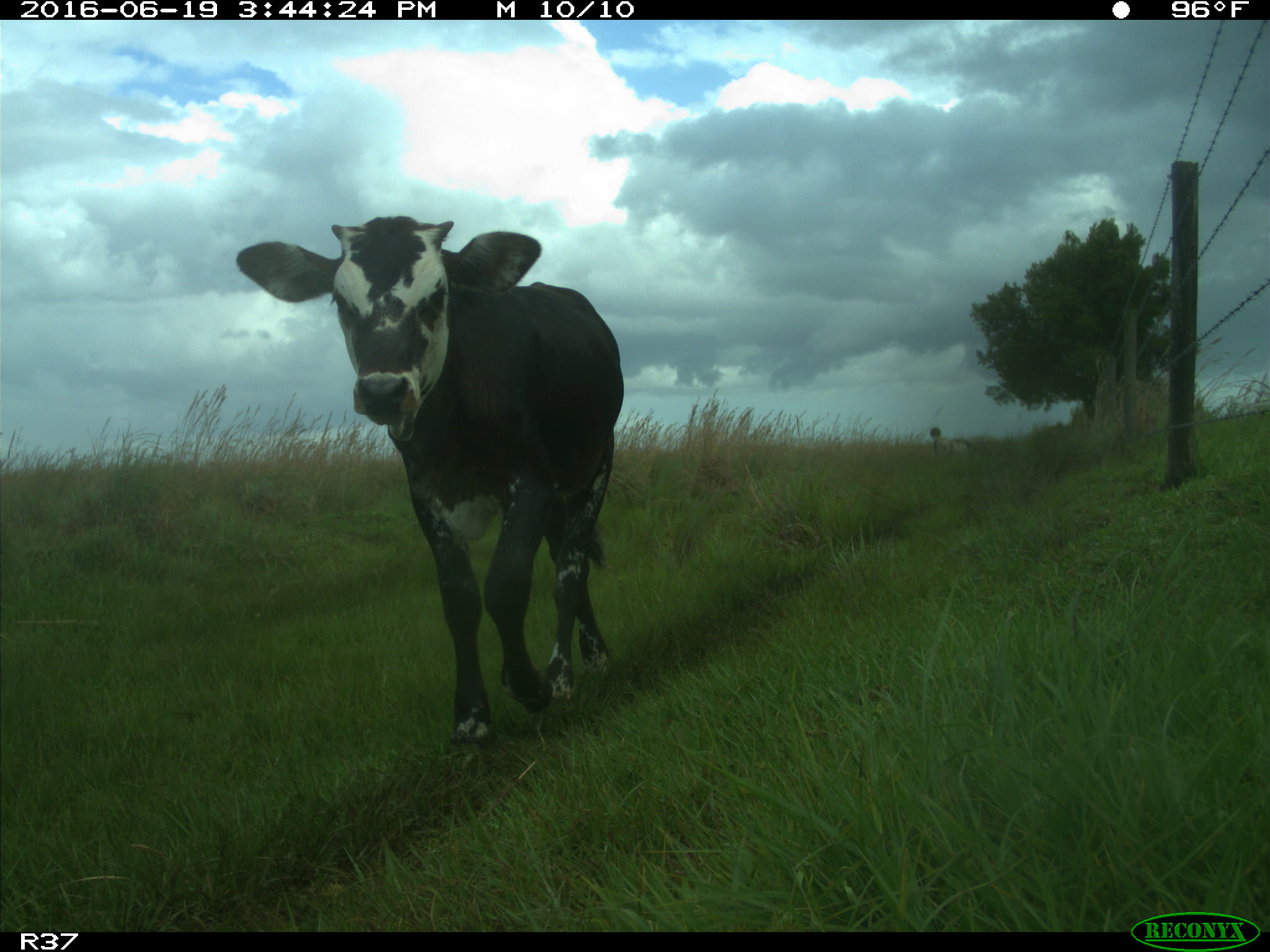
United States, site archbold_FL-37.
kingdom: Animalia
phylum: Chordata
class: Mammalia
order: Artiodactyla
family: Bovidae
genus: Bos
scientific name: Bos taurus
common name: domestic cow